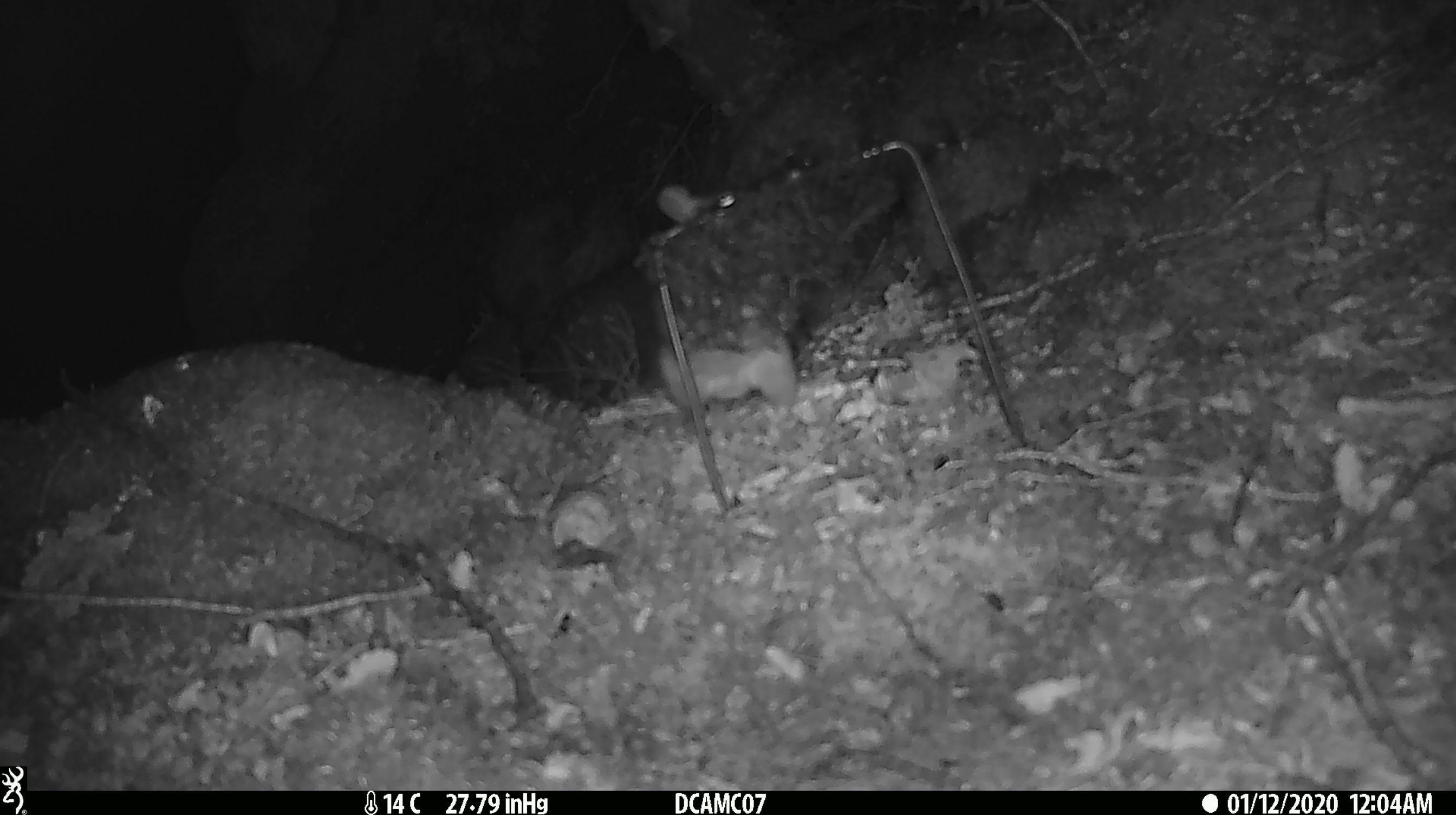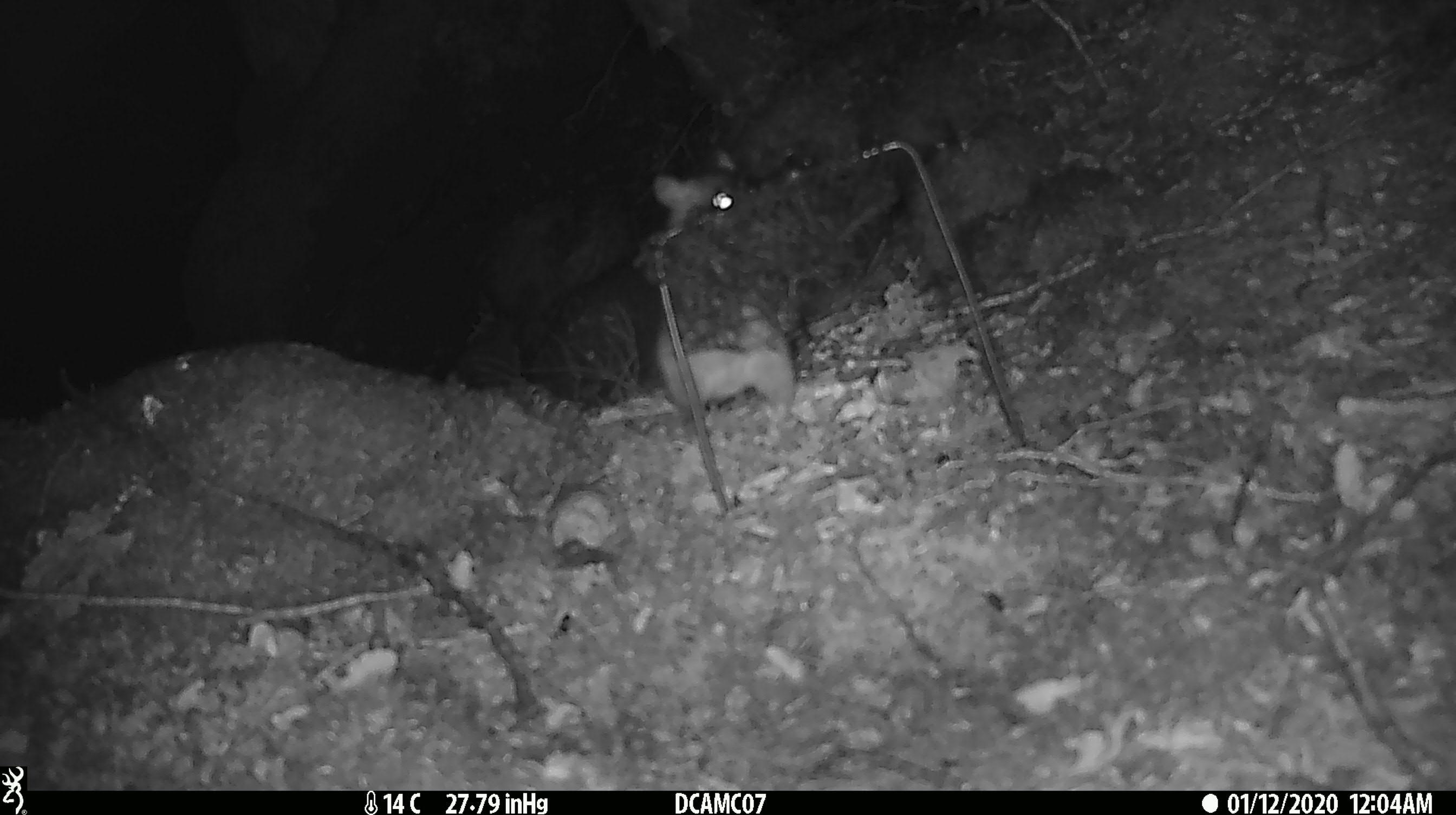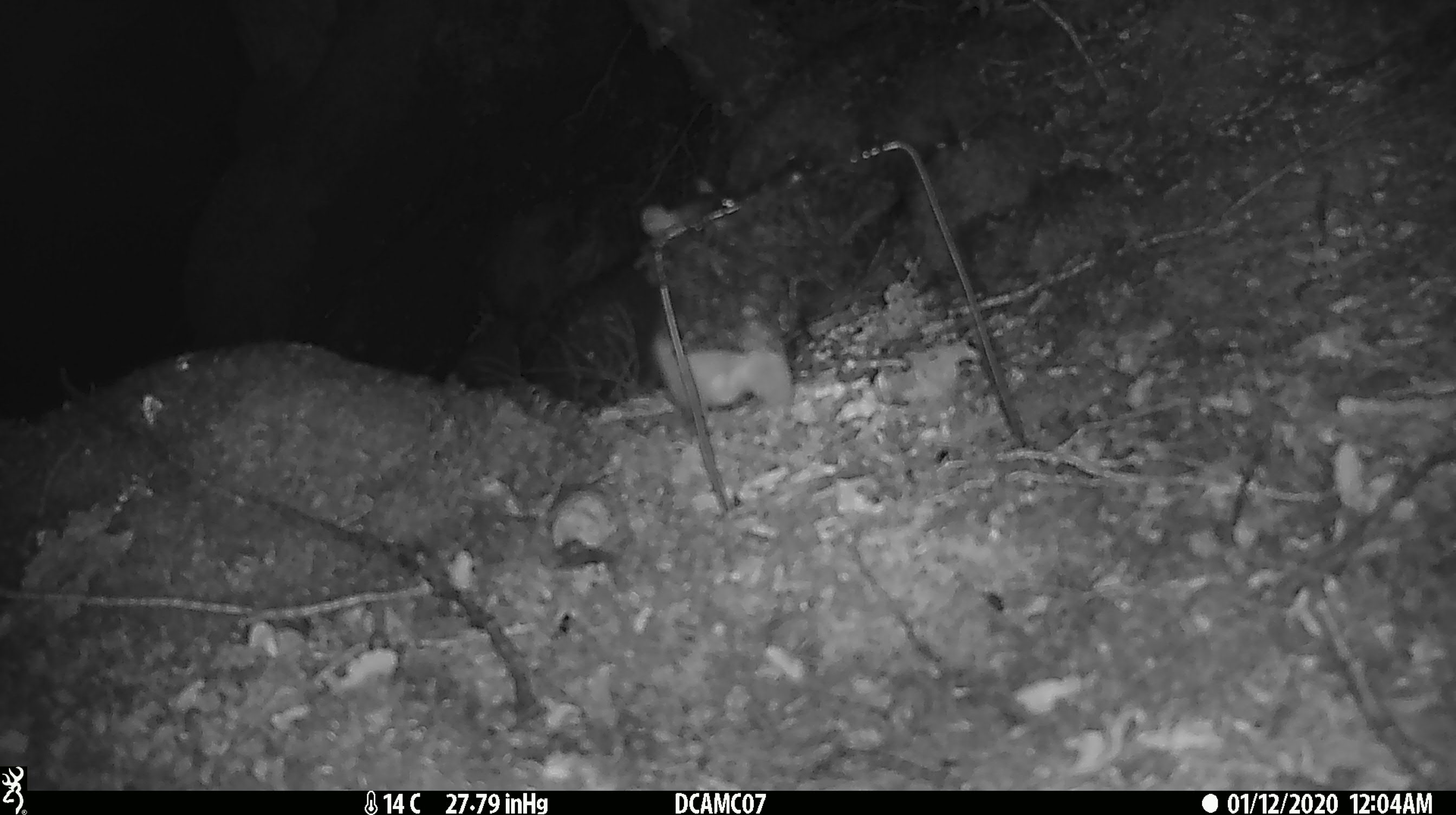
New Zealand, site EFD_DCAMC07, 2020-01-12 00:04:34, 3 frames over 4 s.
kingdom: Animalia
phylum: Chordata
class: Mammalia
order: Rodentia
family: Muridae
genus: Rattus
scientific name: Rattus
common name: rat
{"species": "rat (Rattus)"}